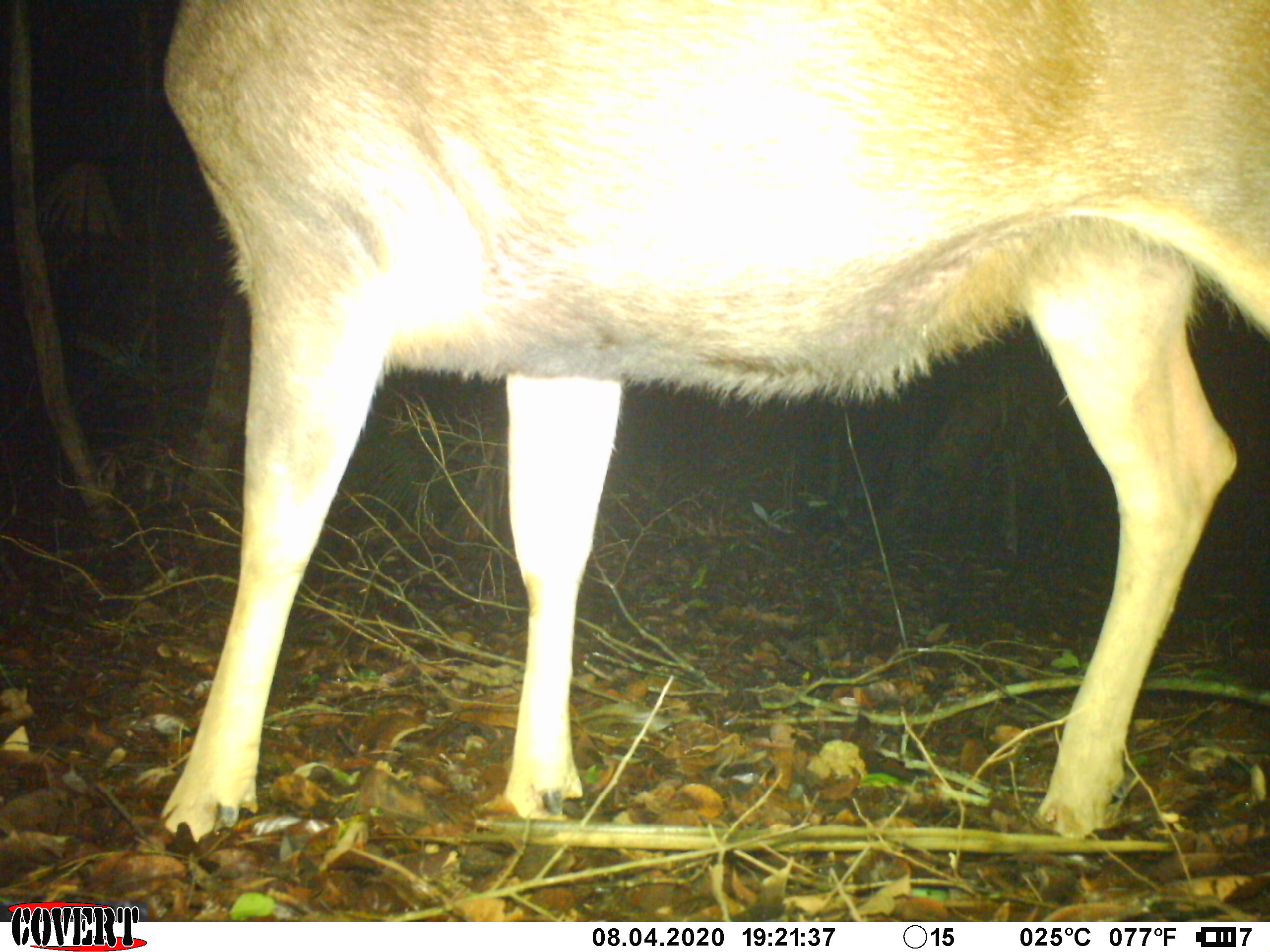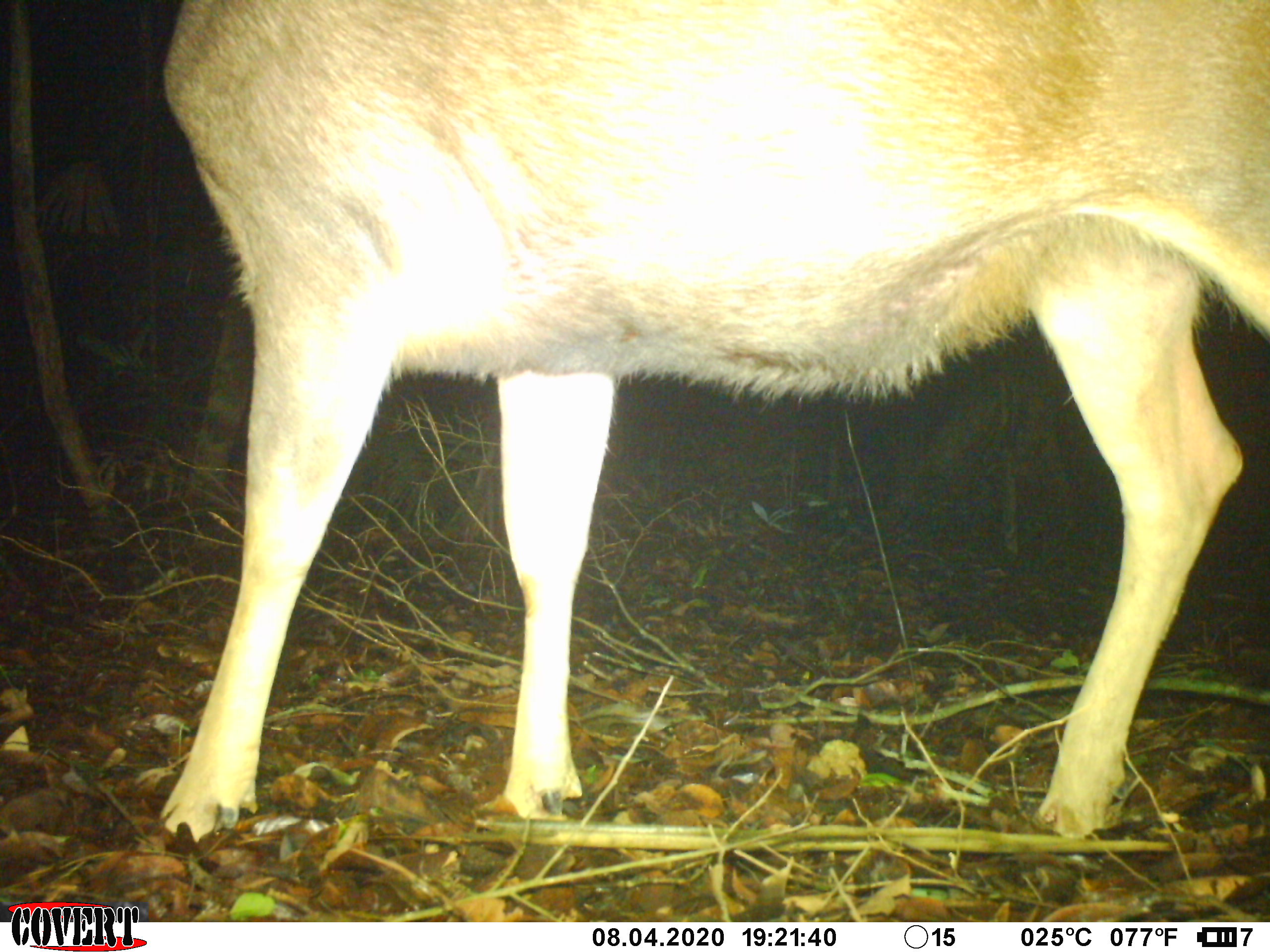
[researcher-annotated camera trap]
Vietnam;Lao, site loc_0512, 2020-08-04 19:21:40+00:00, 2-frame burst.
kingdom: Animalia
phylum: Chordata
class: Mammalia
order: Artiodactyla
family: Cervidae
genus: Rusa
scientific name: Rusa unicolor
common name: sambar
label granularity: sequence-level